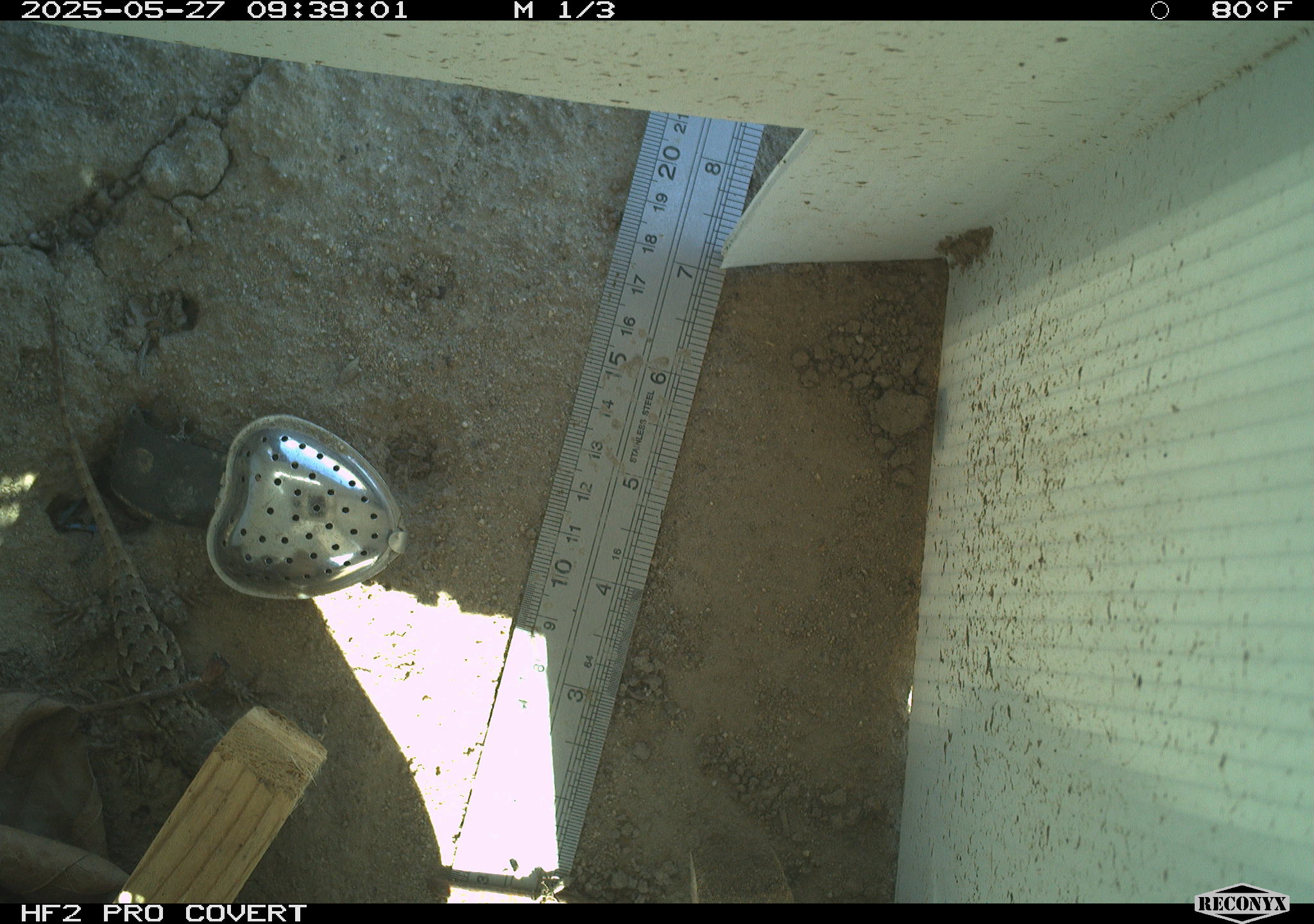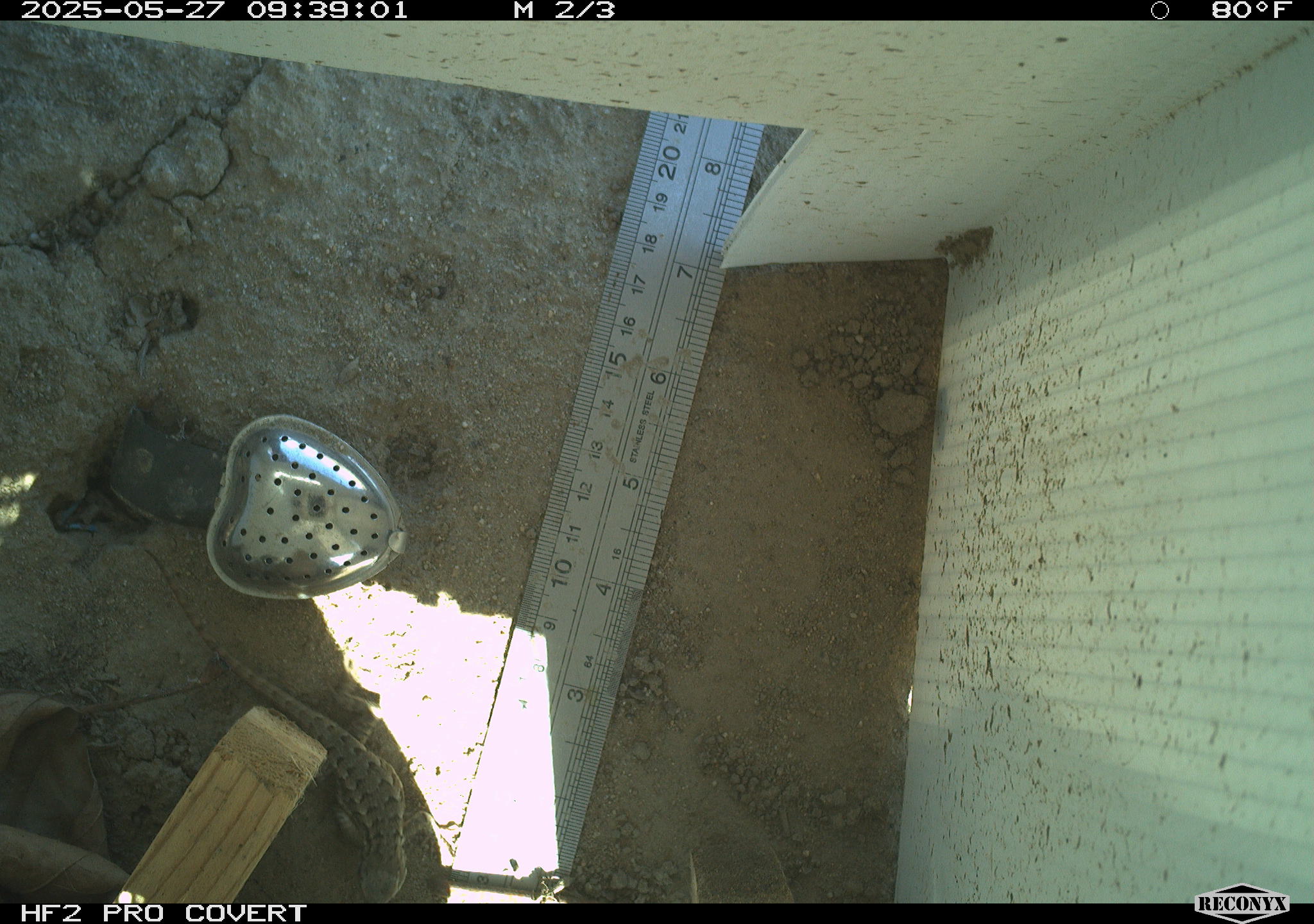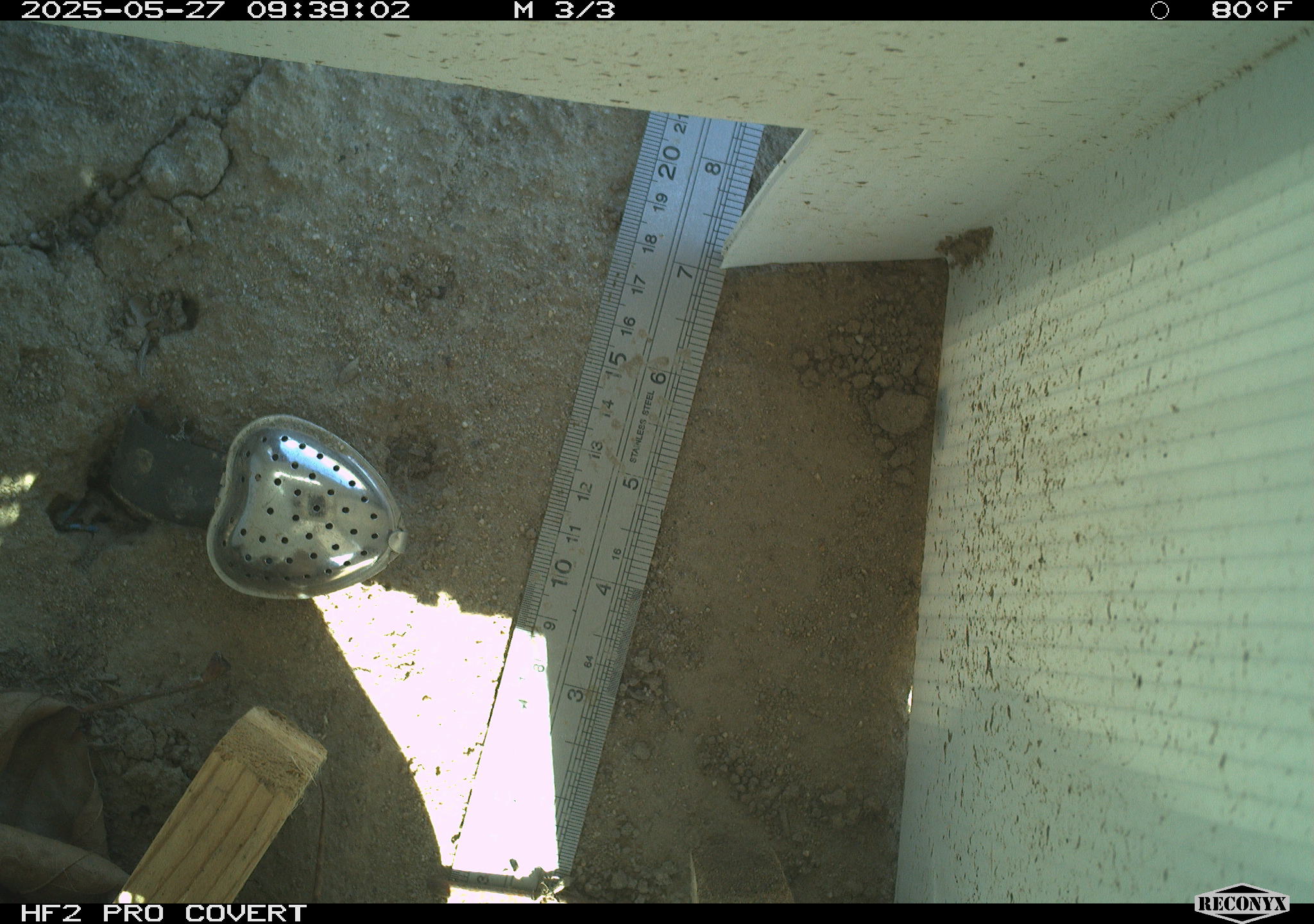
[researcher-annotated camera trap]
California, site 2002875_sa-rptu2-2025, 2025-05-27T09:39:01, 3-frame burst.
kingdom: Animalia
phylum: Chordata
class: Reptilia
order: Squamata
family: Phrynosomatidae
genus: Sceloporus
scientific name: Sceloporus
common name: spiny lizards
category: sceloporus species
Sceloporus species (spiny lizards) (Sceloporus).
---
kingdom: Animalia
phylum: Chordata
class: Reptilia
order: Squamata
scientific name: Squamata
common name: lizards and snakes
Lizards and snakes (Squamata).